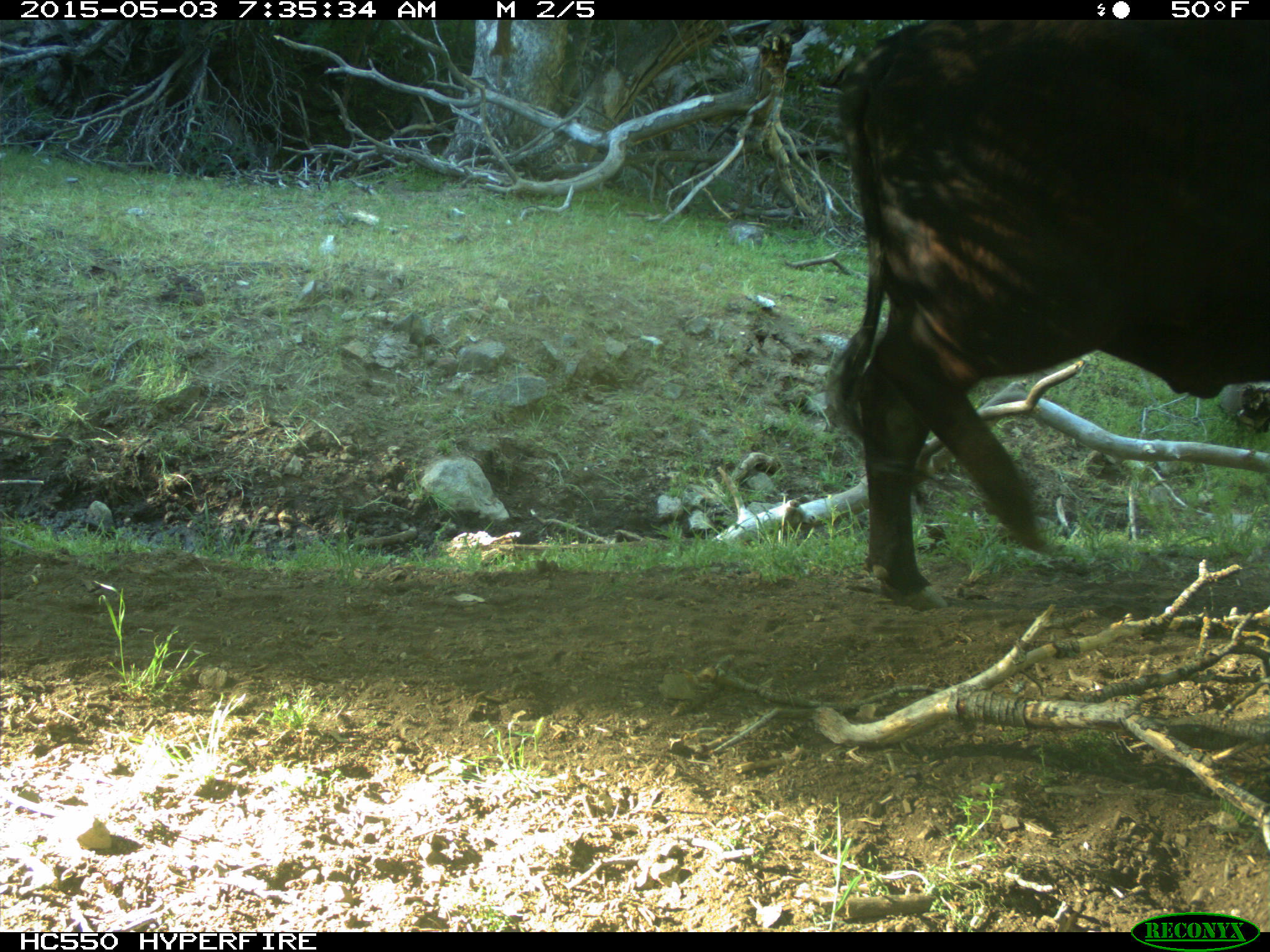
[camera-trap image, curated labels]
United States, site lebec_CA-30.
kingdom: Animalia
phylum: Chordata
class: Mammalia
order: Artiodactyla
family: Bovidae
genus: Bos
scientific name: Bos taurus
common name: domestic cow